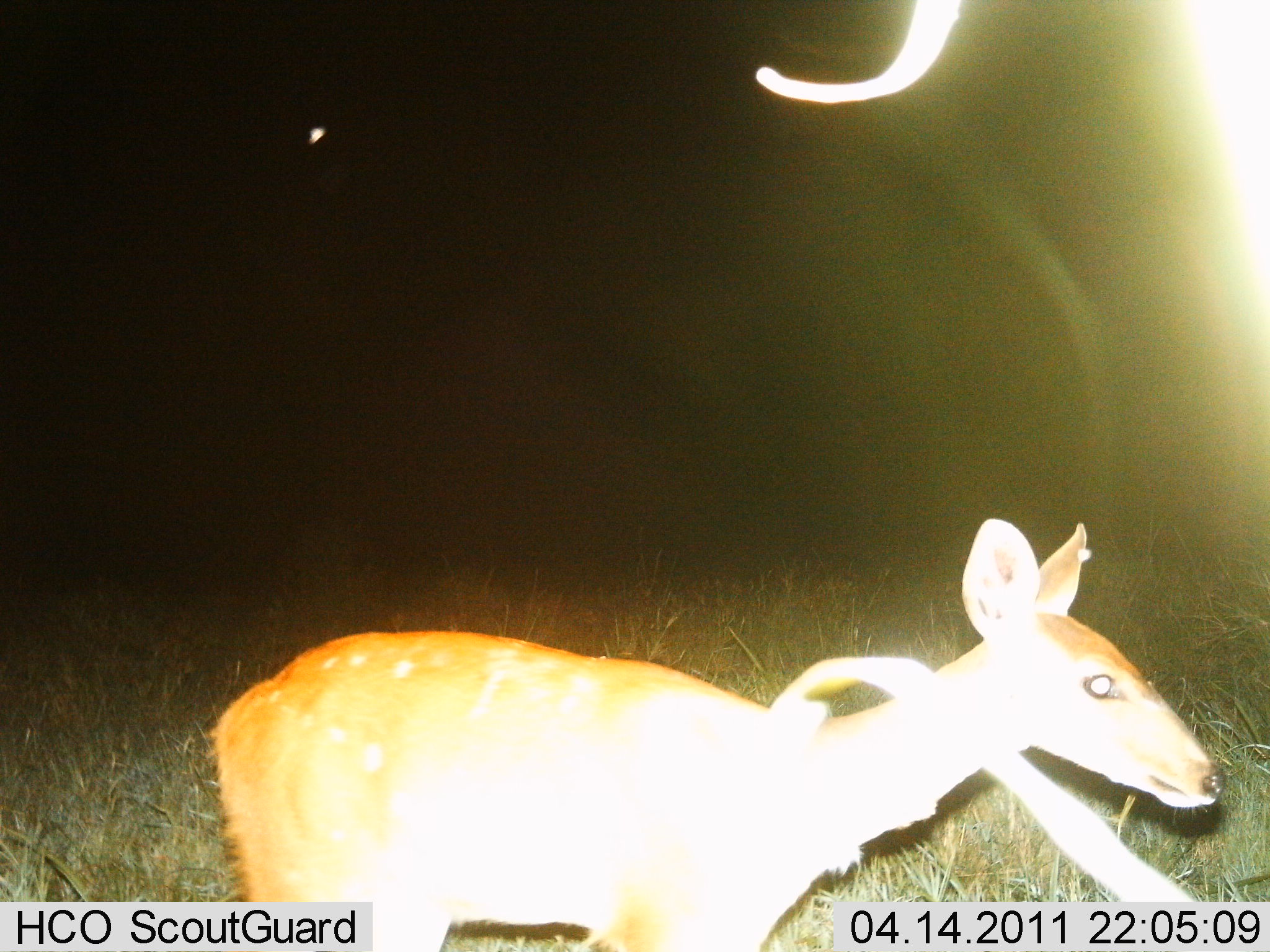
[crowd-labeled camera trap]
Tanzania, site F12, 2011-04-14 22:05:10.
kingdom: Animalia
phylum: Chordata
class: Mammalia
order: Artiodactyla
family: Bovidae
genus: Redunca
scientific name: Redunca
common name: reedbuck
Reedbuck (Redunca), count 1. Behavior (volunteer vote fractions): standing 80%, resting 0%, moving 20%, interacting 0%. Young present (vote fraction): 0%. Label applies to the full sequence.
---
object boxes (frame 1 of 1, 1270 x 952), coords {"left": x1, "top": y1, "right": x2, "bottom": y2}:
animal: {"left": 207, "top": 516, "right": 1224, "bottom": 952}